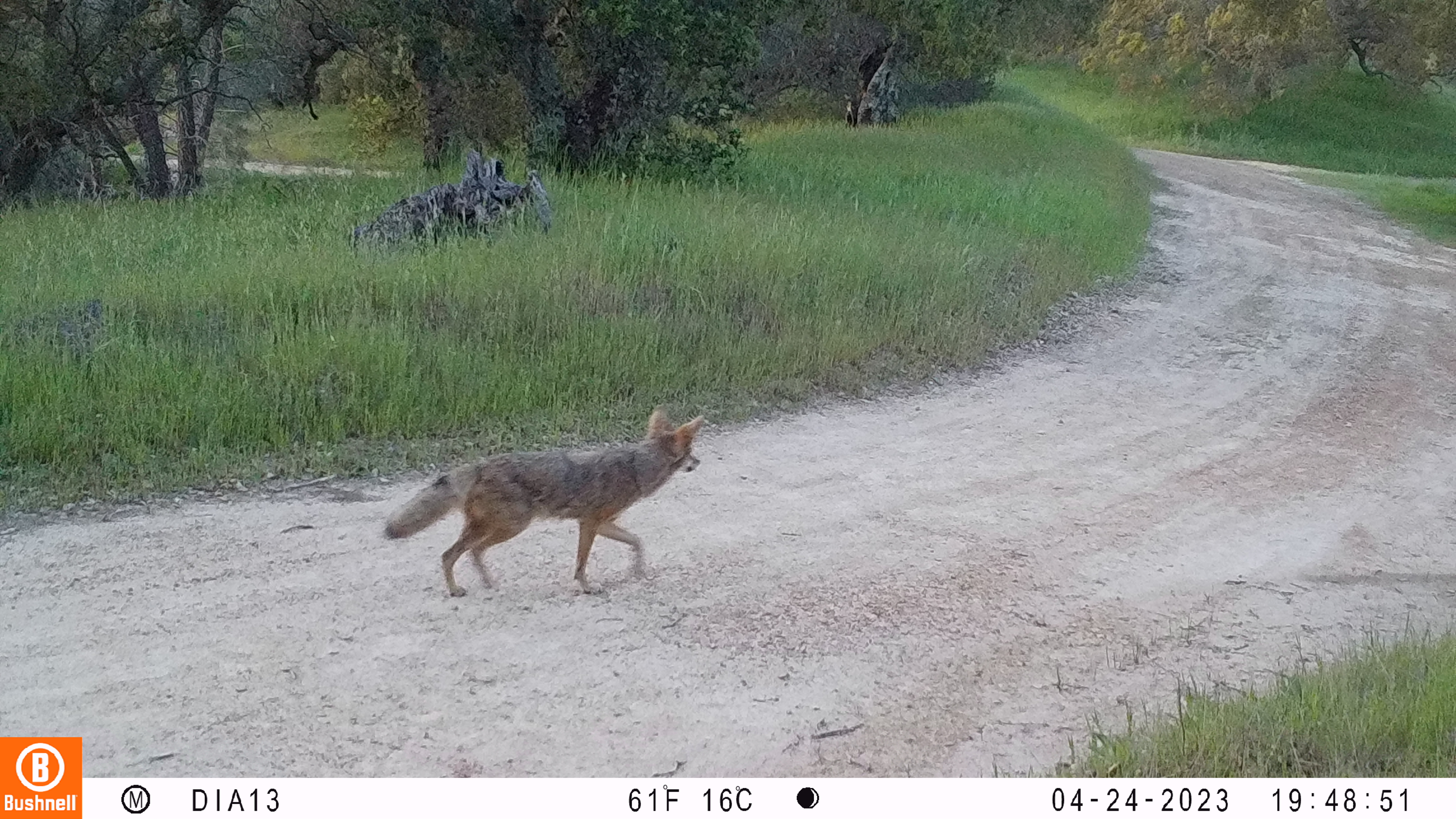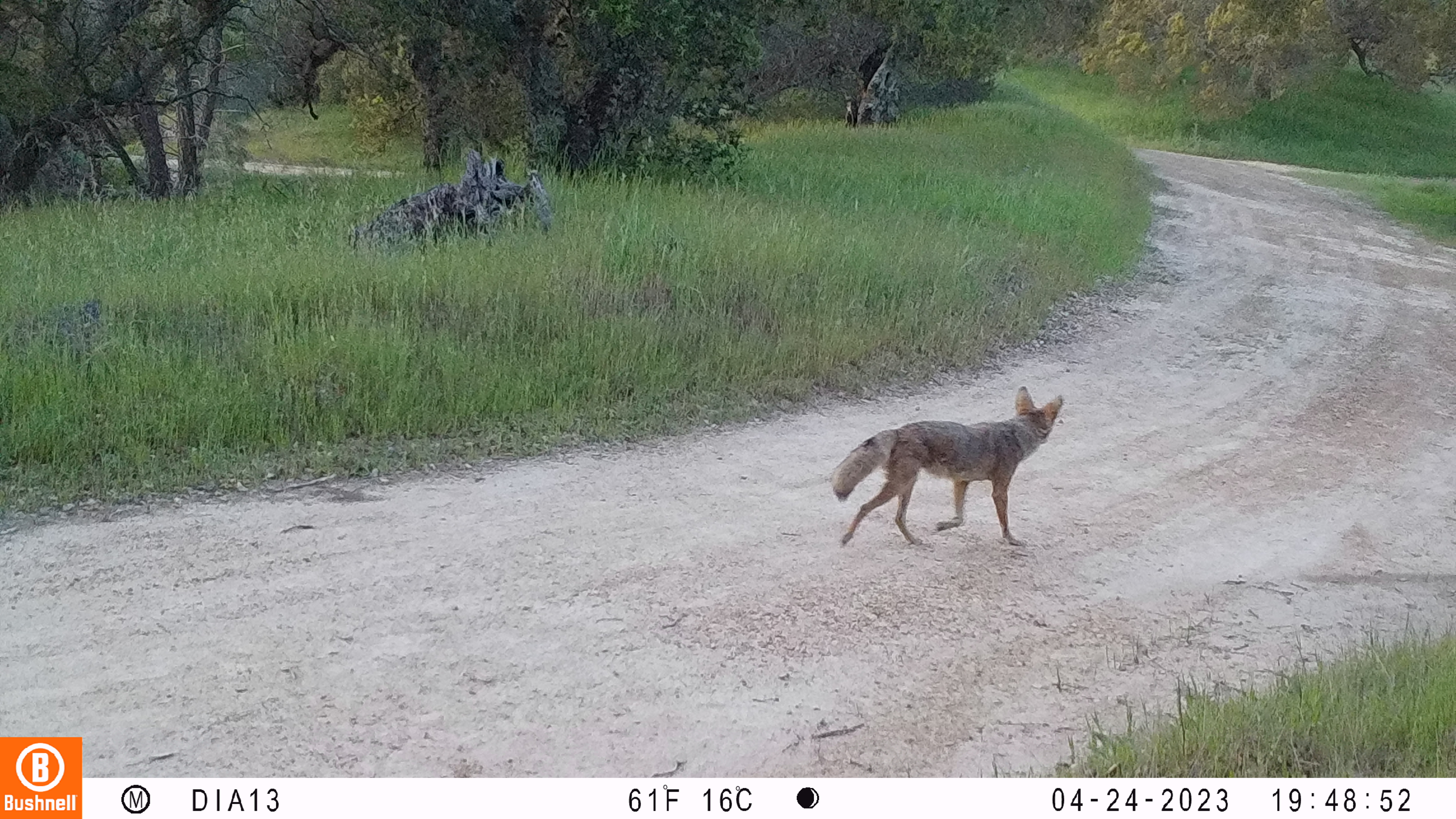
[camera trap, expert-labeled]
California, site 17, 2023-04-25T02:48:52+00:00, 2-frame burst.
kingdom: Animalia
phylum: Chordata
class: Mammalia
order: Carnivora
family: Canidae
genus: Canis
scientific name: Canis latrans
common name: coyote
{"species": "coyote (Canis latrans)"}